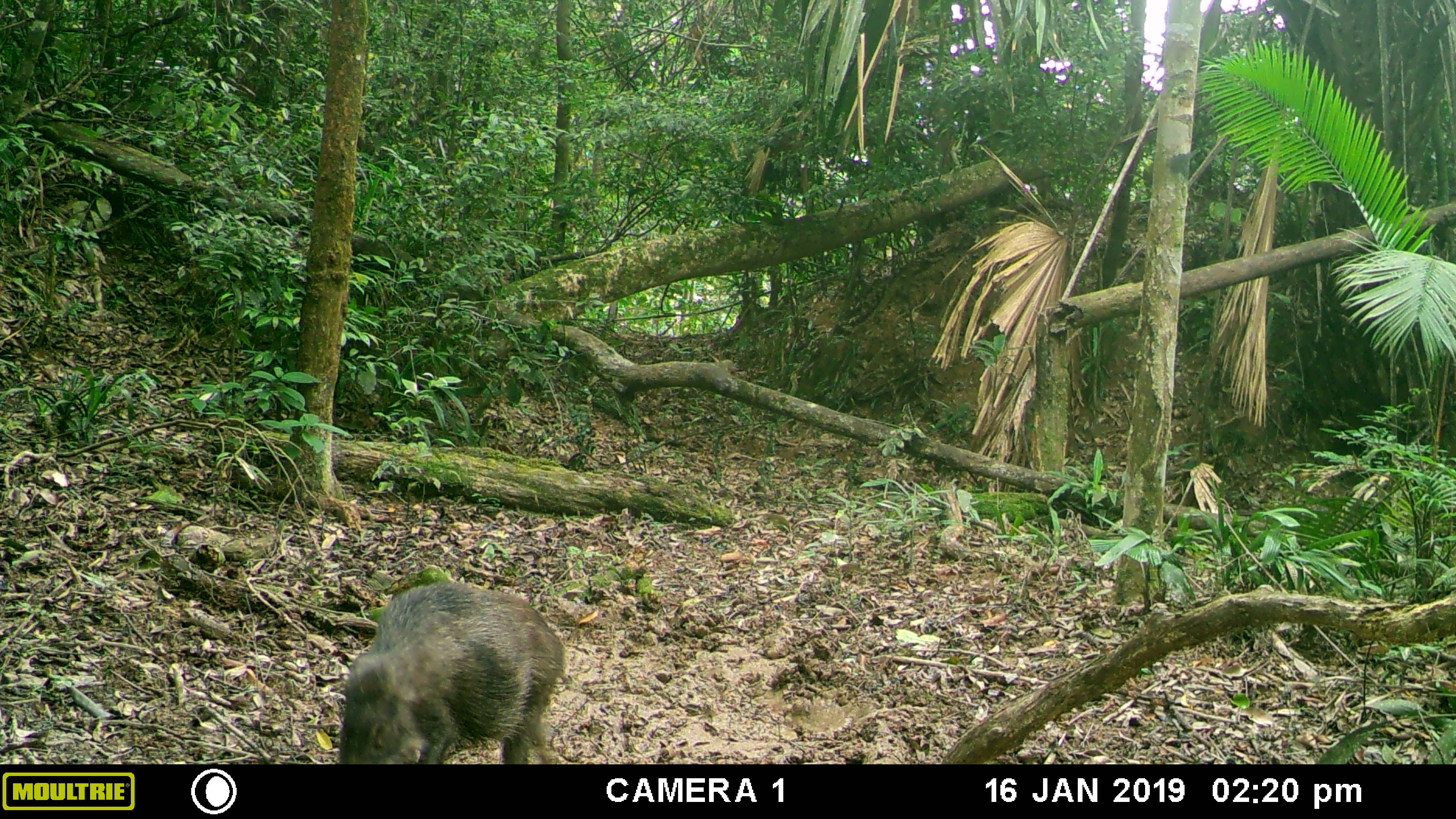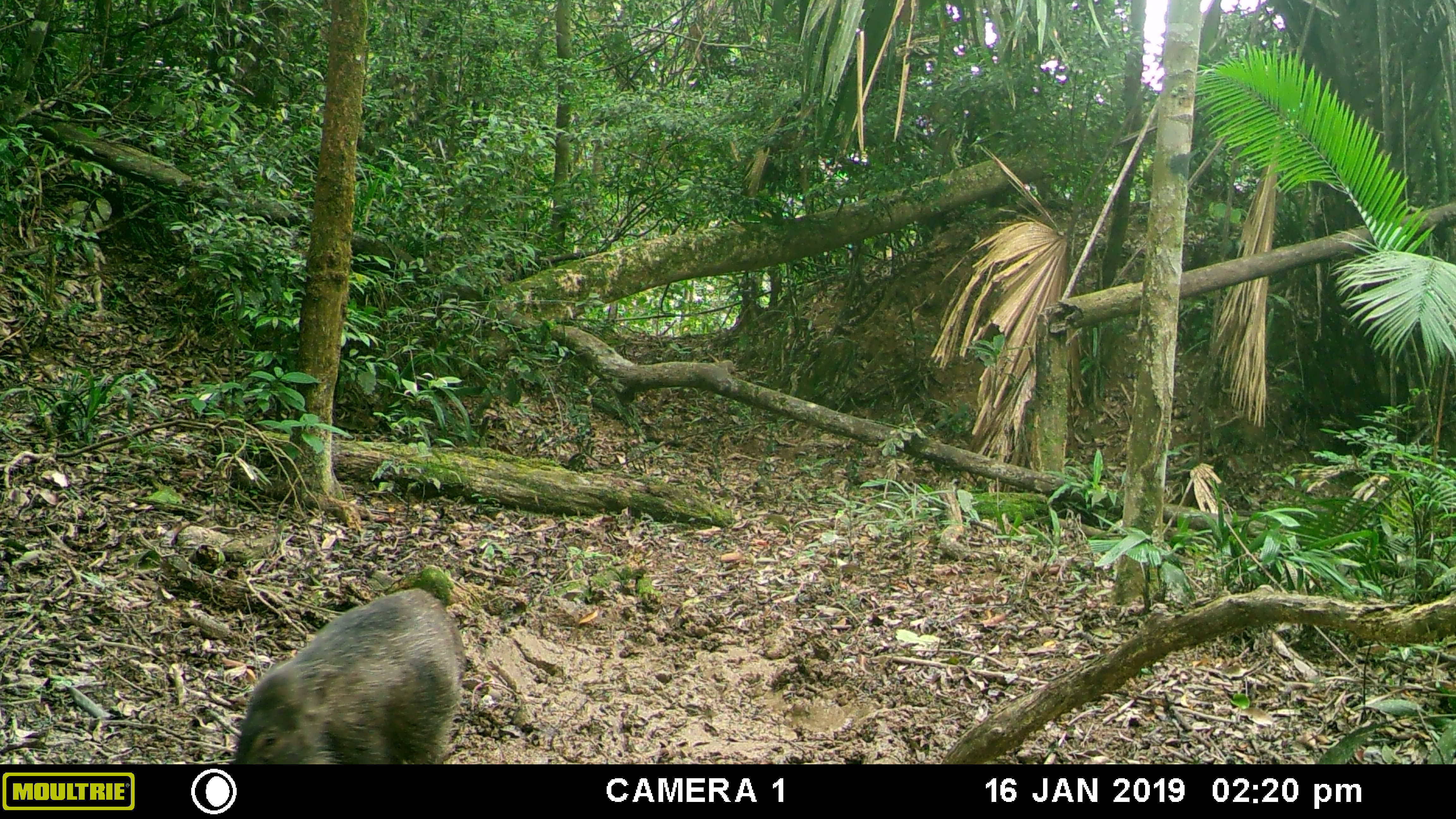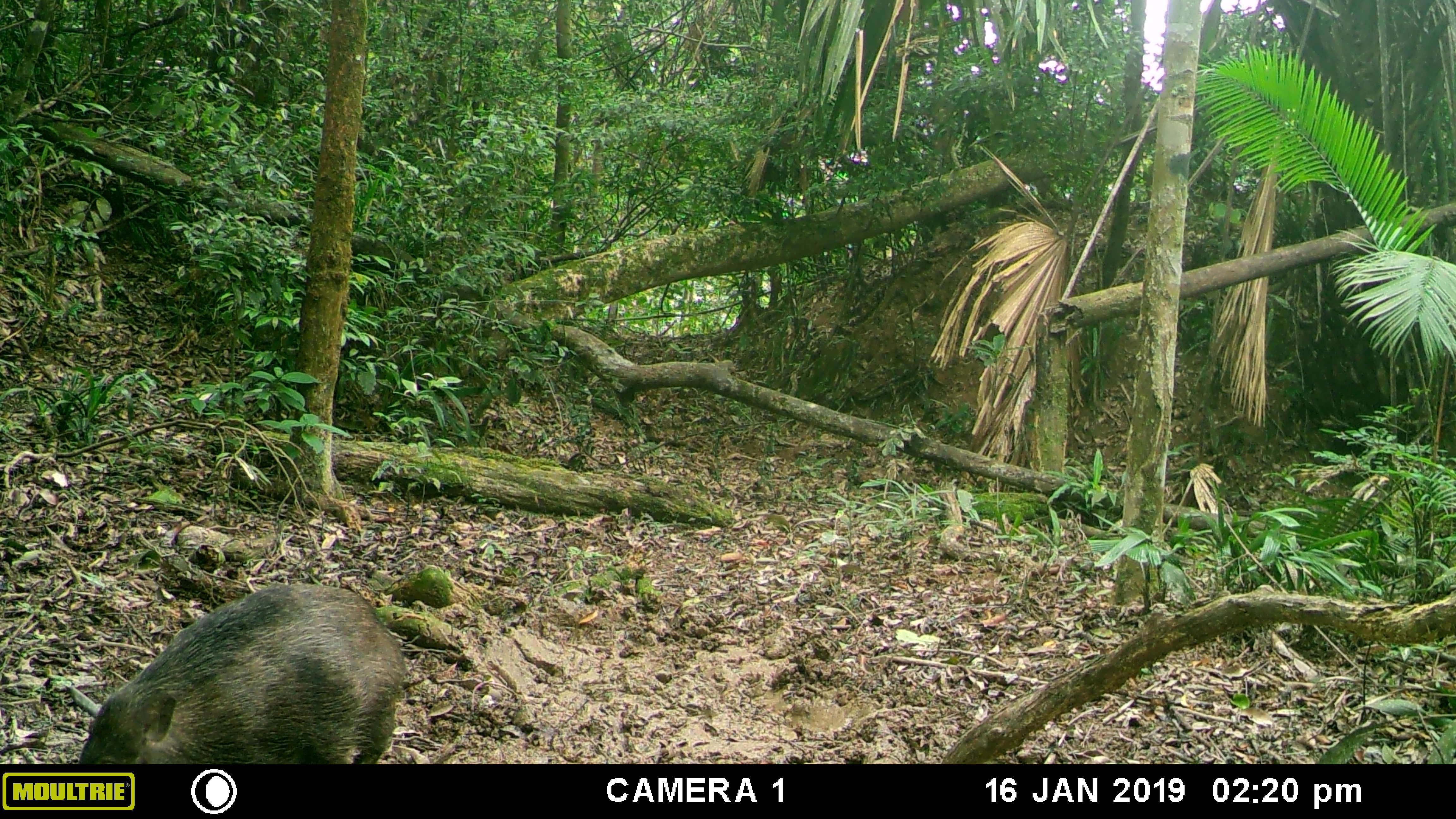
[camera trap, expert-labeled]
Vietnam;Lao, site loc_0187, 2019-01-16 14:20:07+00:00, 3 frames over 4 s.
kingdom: Animalia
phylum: Chordata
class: Mammalia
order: Artiodactyla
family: Suidae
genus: Sus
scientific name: Sus scrofa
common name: eurasian wild pig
Eurasian wild pig (Sus scrofa). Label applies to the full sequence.